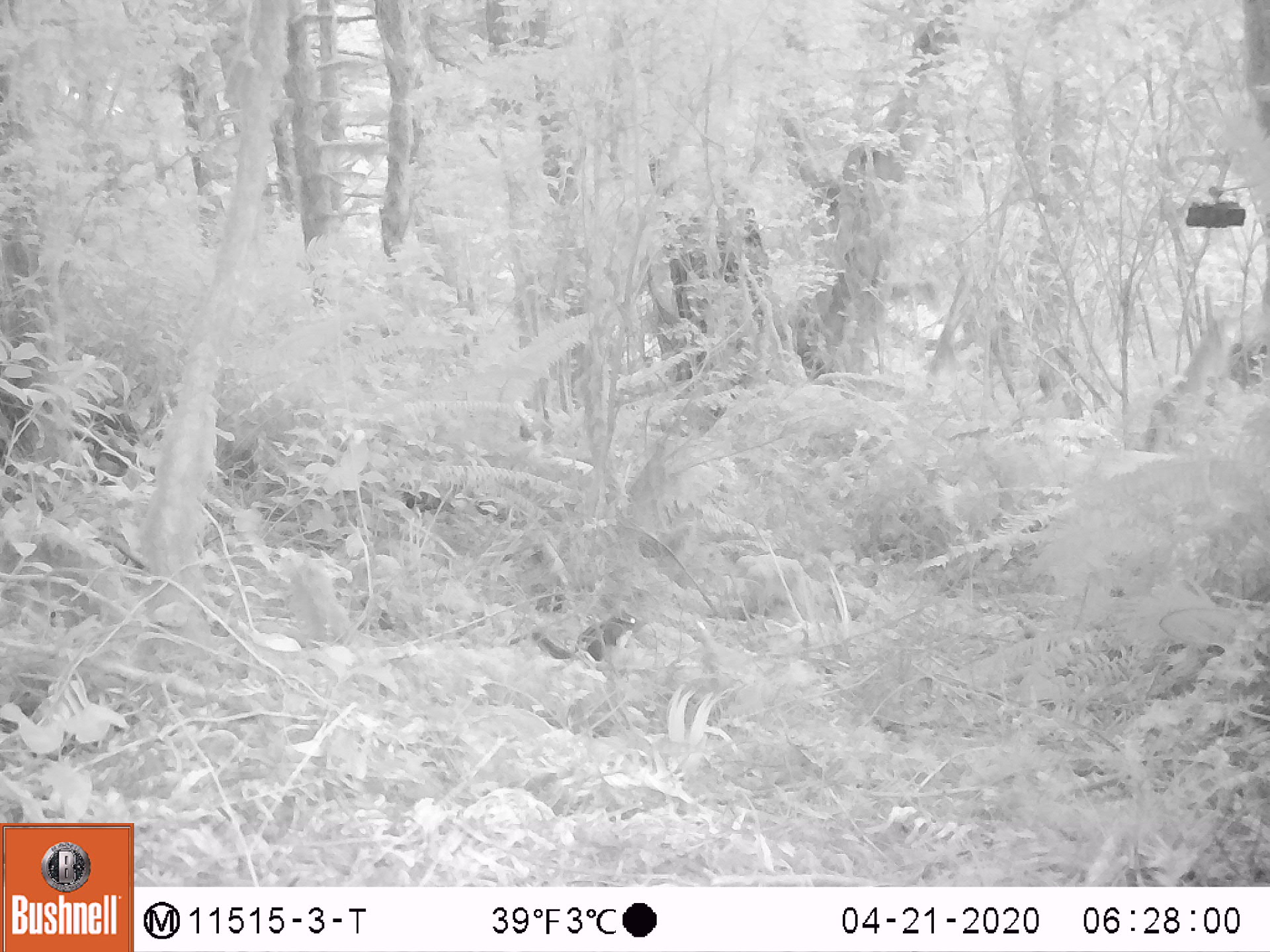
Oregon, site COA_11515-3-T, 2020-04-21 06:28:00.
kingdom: Animalia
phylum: Chordata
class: Mammalia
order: Rodentia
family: Sciuridae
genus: Neotamias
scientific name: Neotamias townsendii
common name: townsend's chipmunk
Townsend's chipmunk (Neotamias townsendii).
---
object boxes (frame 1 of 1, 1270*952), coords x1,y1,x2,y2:
townsend's chipmunk: 528,605,647,661